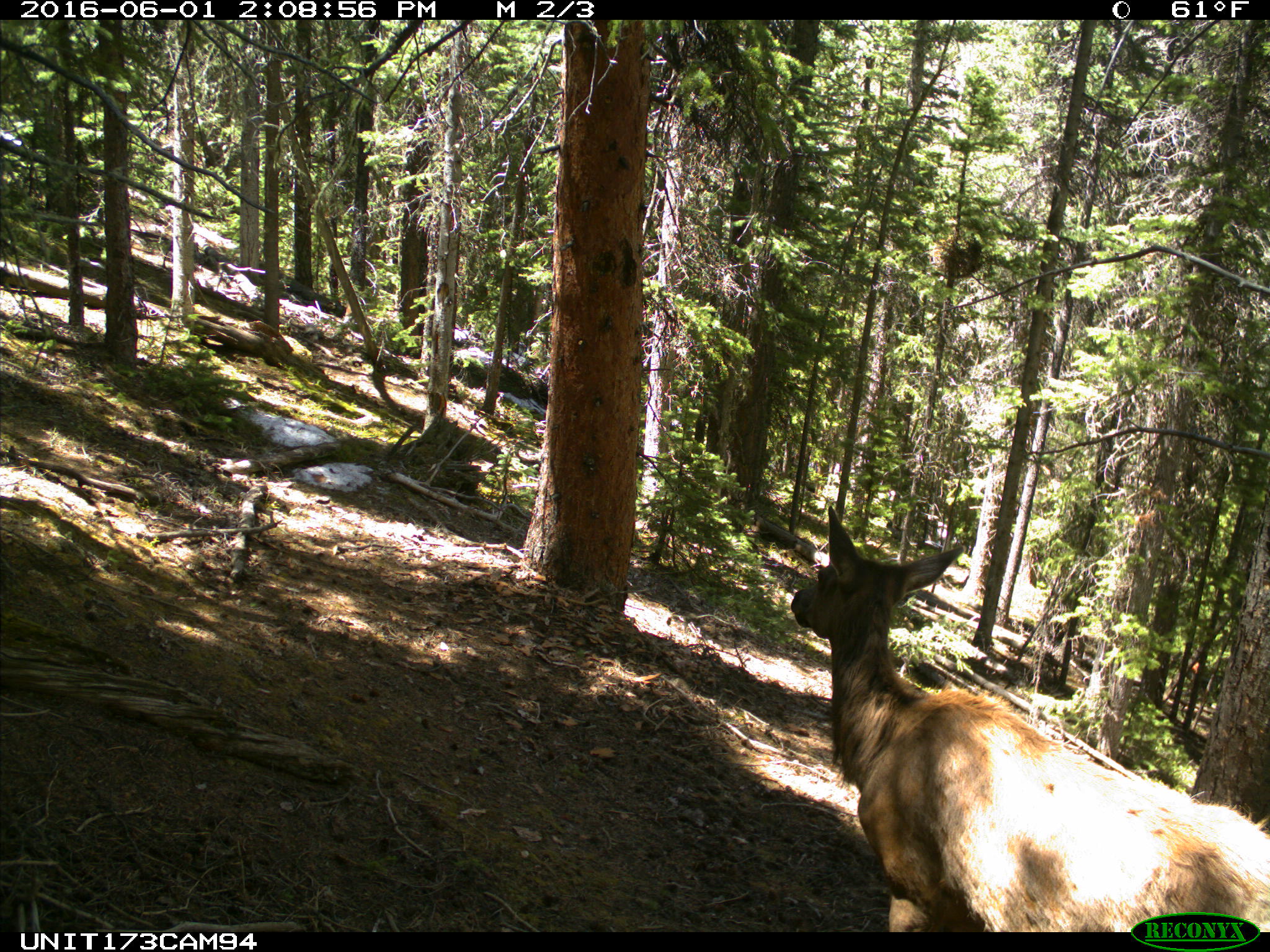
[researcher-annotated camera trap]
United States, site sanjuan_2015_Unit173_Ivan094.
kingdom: Animalia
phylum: Chordata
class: Mammalia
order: Artiodactyla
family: Cervidae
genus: Cervus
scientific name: Cervus elaphus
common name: red deer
Cervus elaphus (red deer).